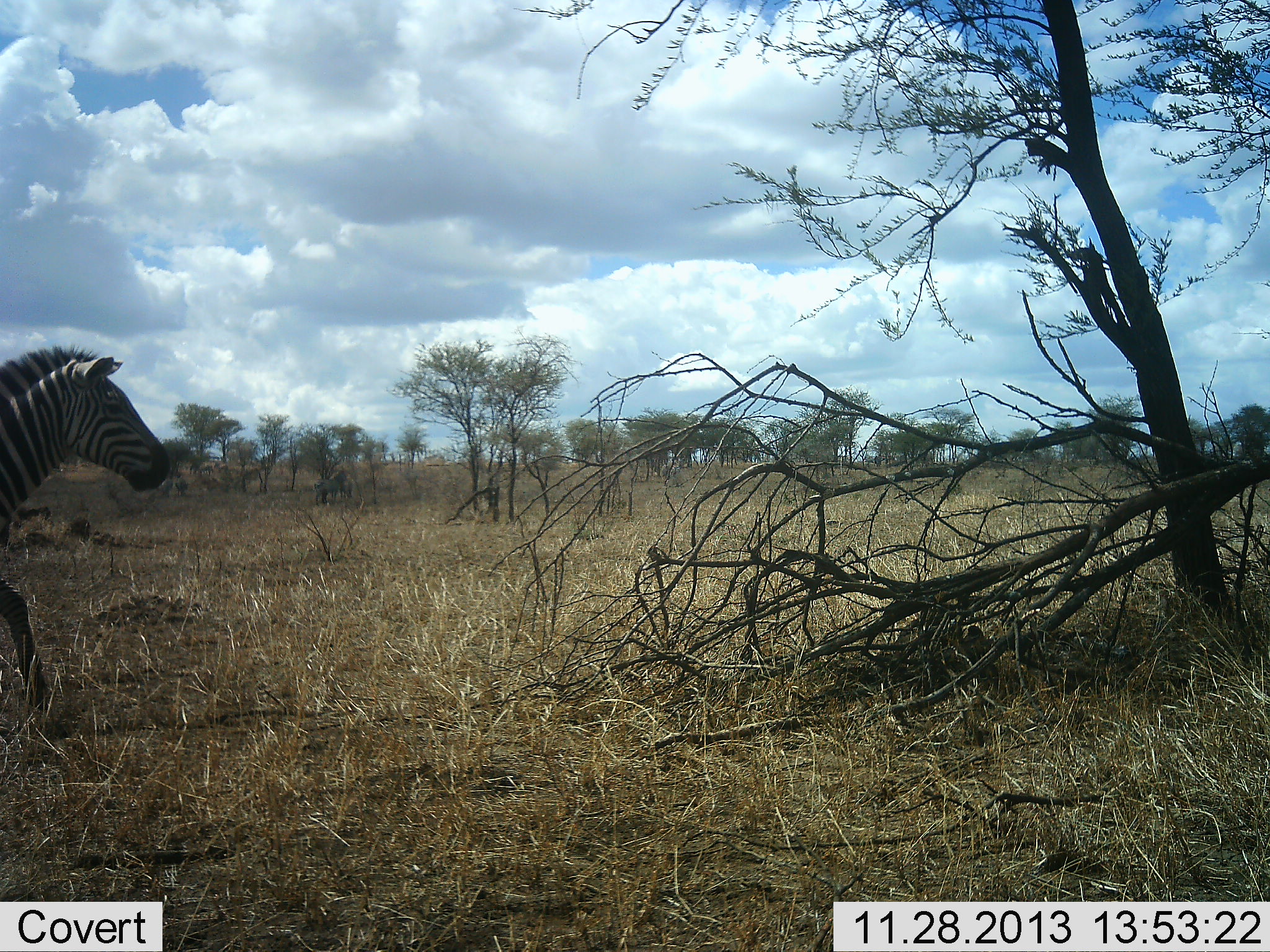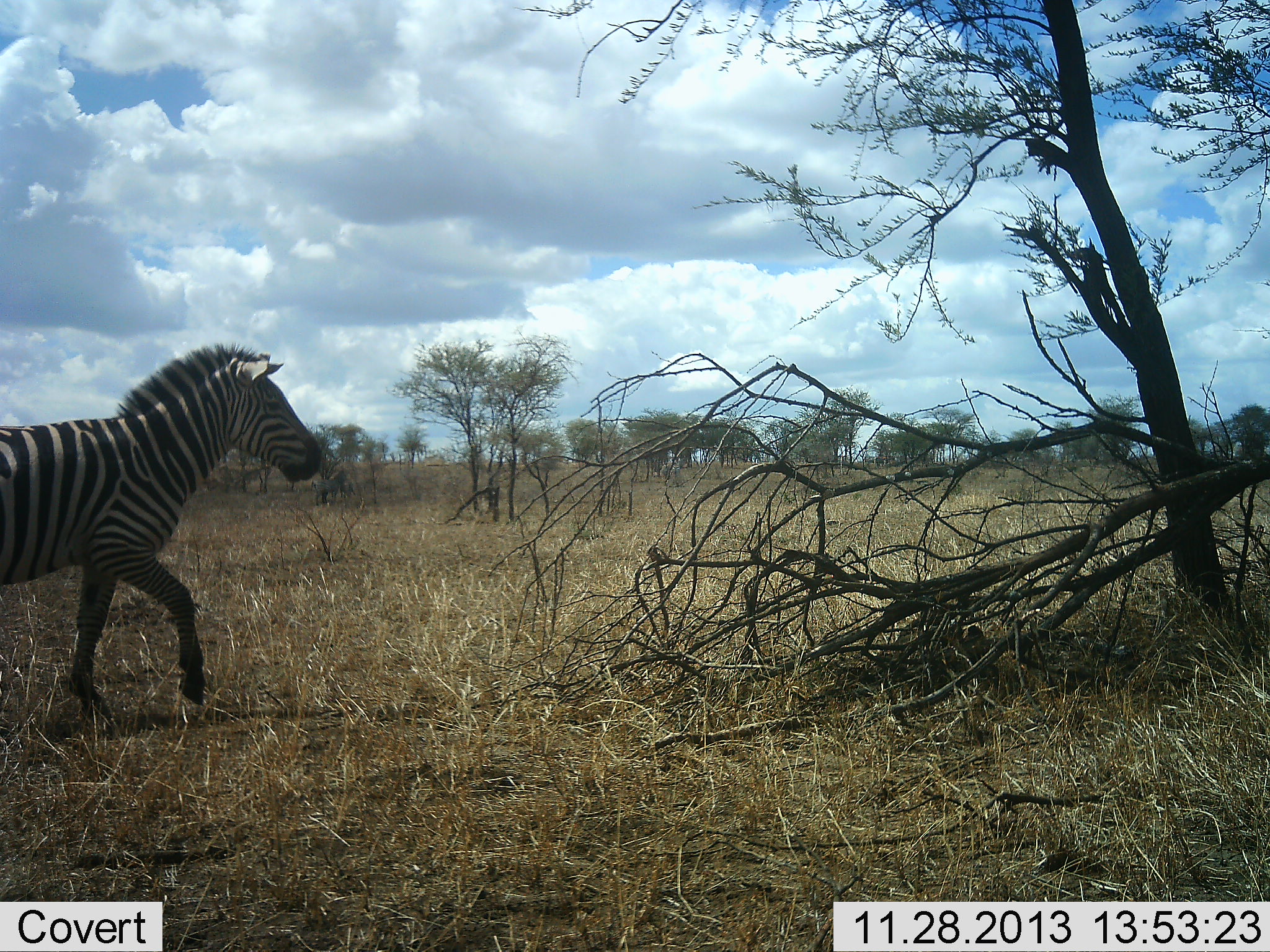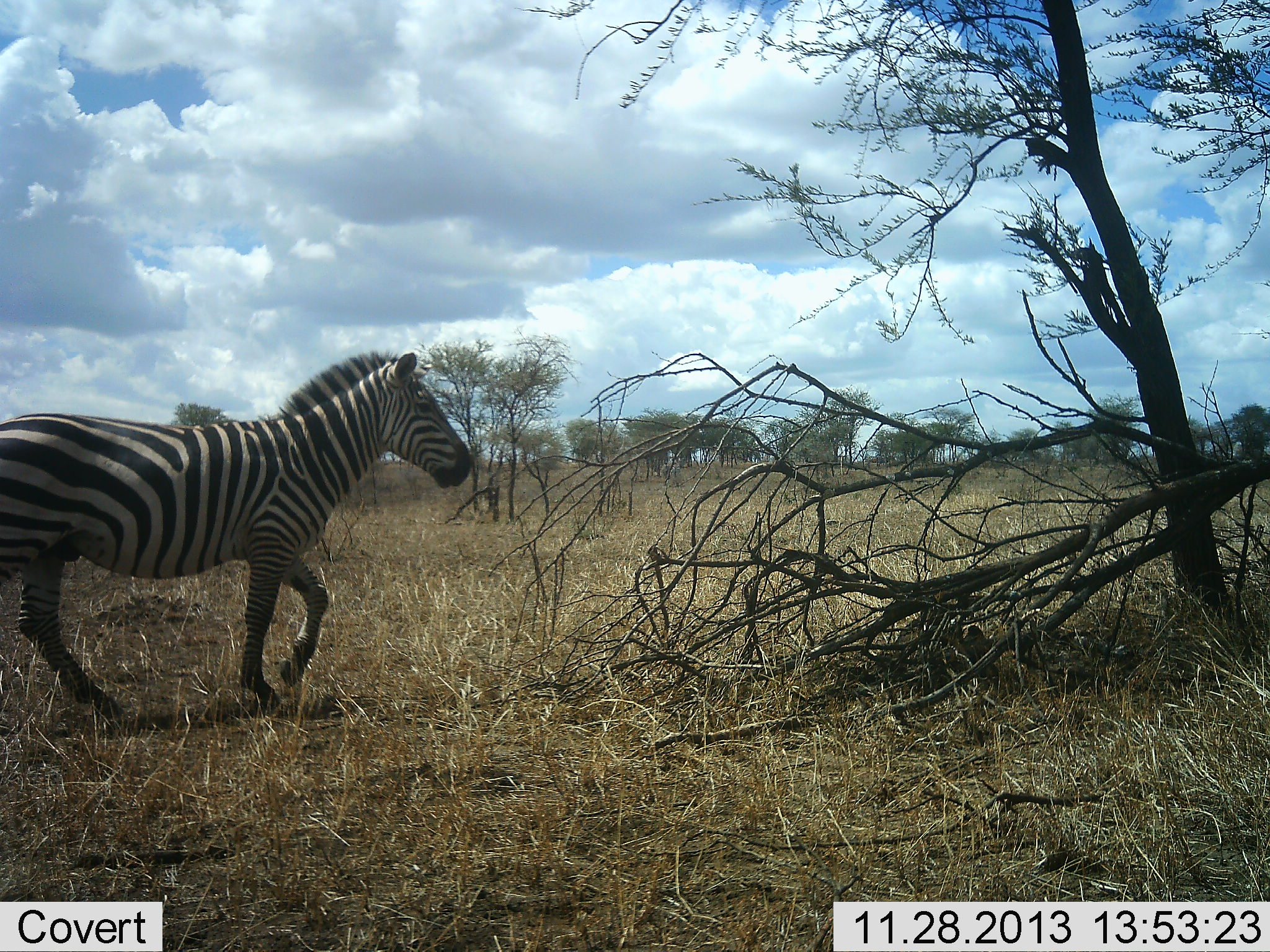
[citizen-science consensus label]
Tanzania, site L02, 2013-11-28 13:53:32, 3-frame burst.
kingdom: Animalia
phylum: Chordata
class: Mammalia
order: Perissodactyla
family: Equidae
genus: Equus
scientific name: Equus quagga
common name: plains zebra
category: zebra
Zebra (plains zebra) (Equus quagga), count 1. Behavior (volunteer vote fractions): standing 0%, resting 0%, moving 100%, interacting 0%. Young present (vote fraction): 0%. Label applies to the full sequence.